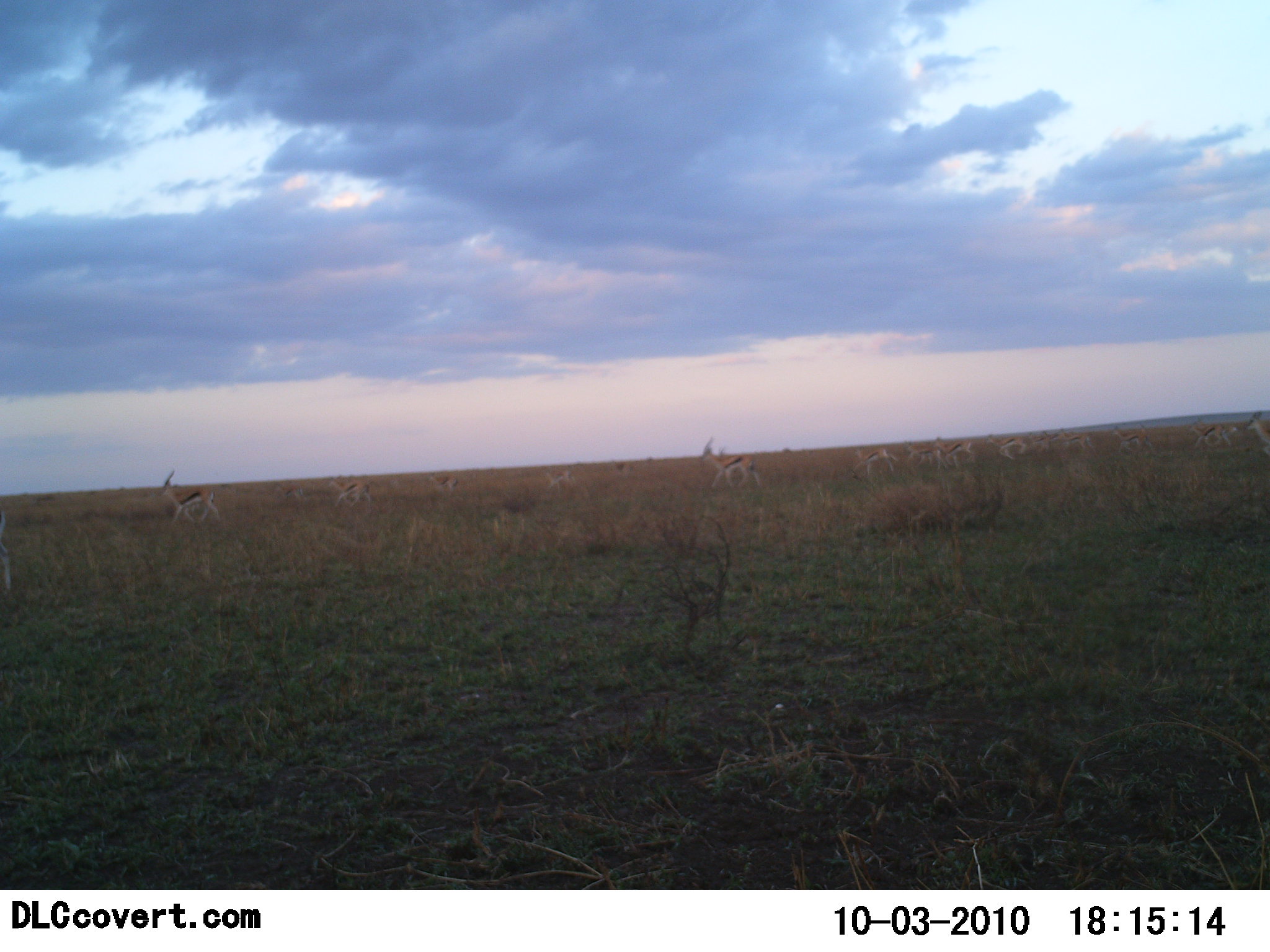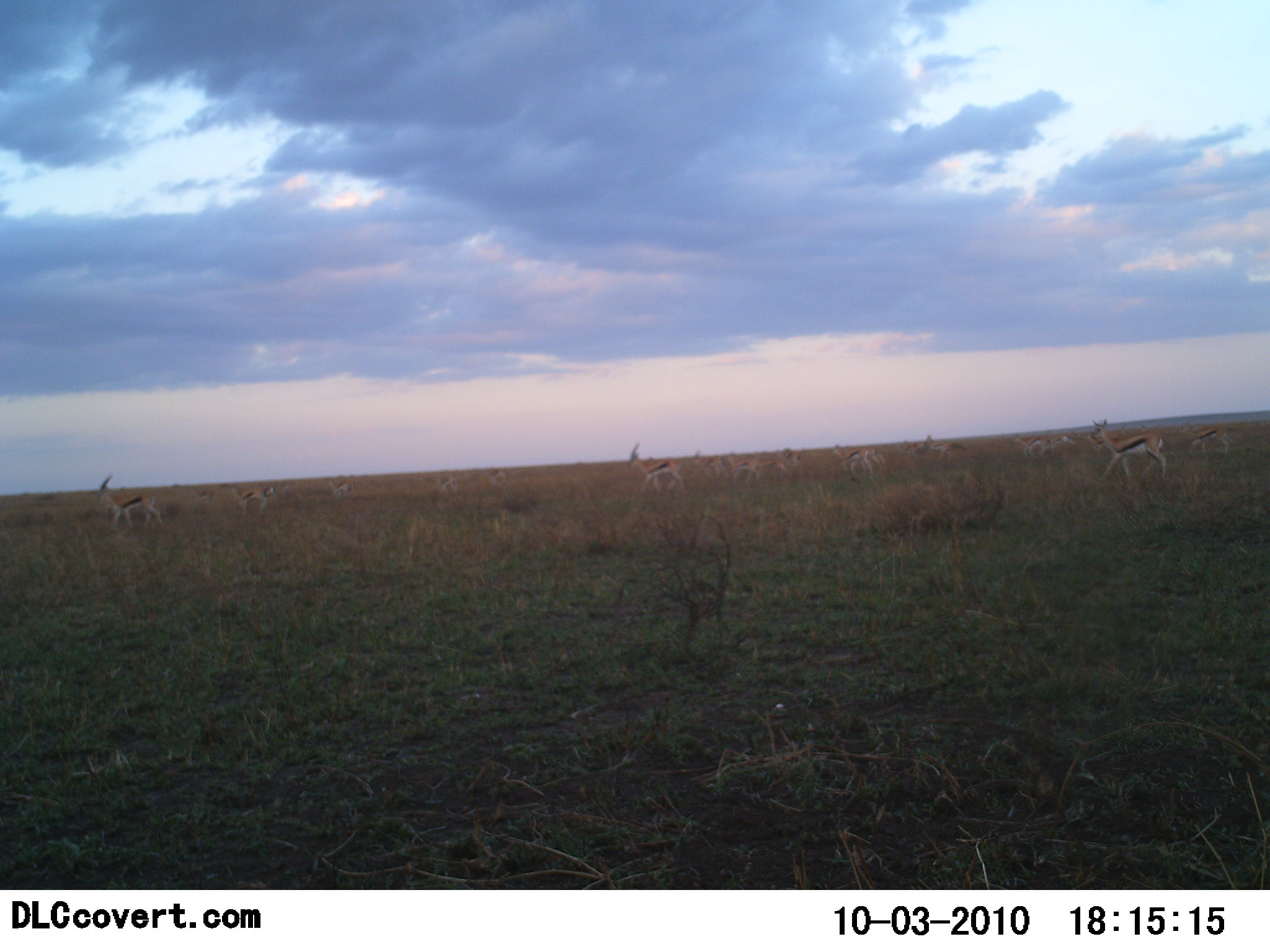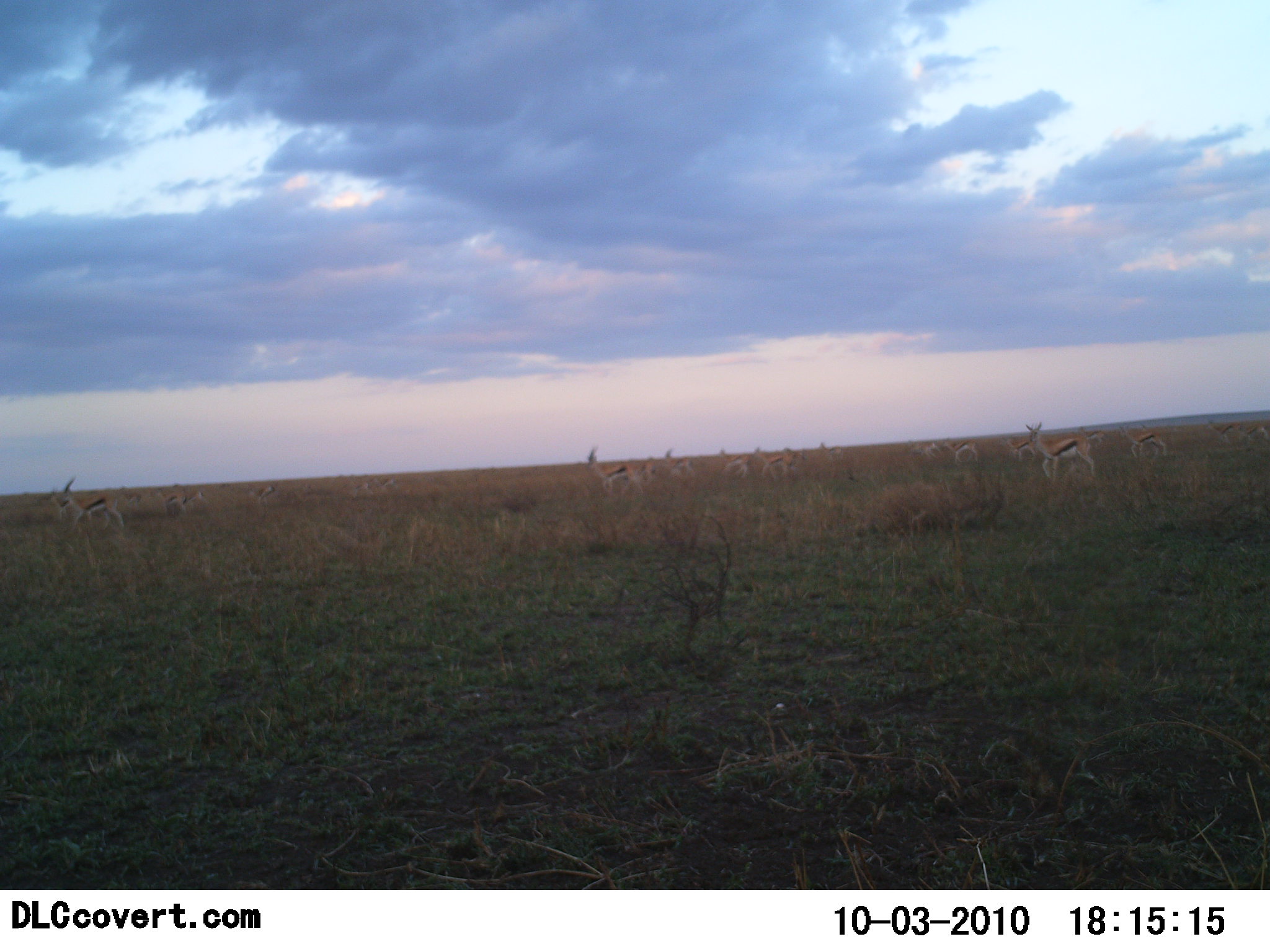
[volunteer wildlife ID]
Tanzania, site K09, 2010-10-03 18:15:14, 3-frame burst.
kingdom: Animalia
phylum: Chordata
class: Mammalia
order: Artiodactyla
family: Bovidae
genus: Eudorcas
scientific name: Eudorcas thomsonii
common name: thomson's gazelle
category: gazellethomsons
Gazellethomsons (thomson's gazelle) (Eudorcas thomsonii), count 11-50. Behavior (volunteer vote fractions): standing 0%, resting 0%, moving 100%, interacting 0%. Young present (vote fraction): 9%. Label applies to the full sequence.